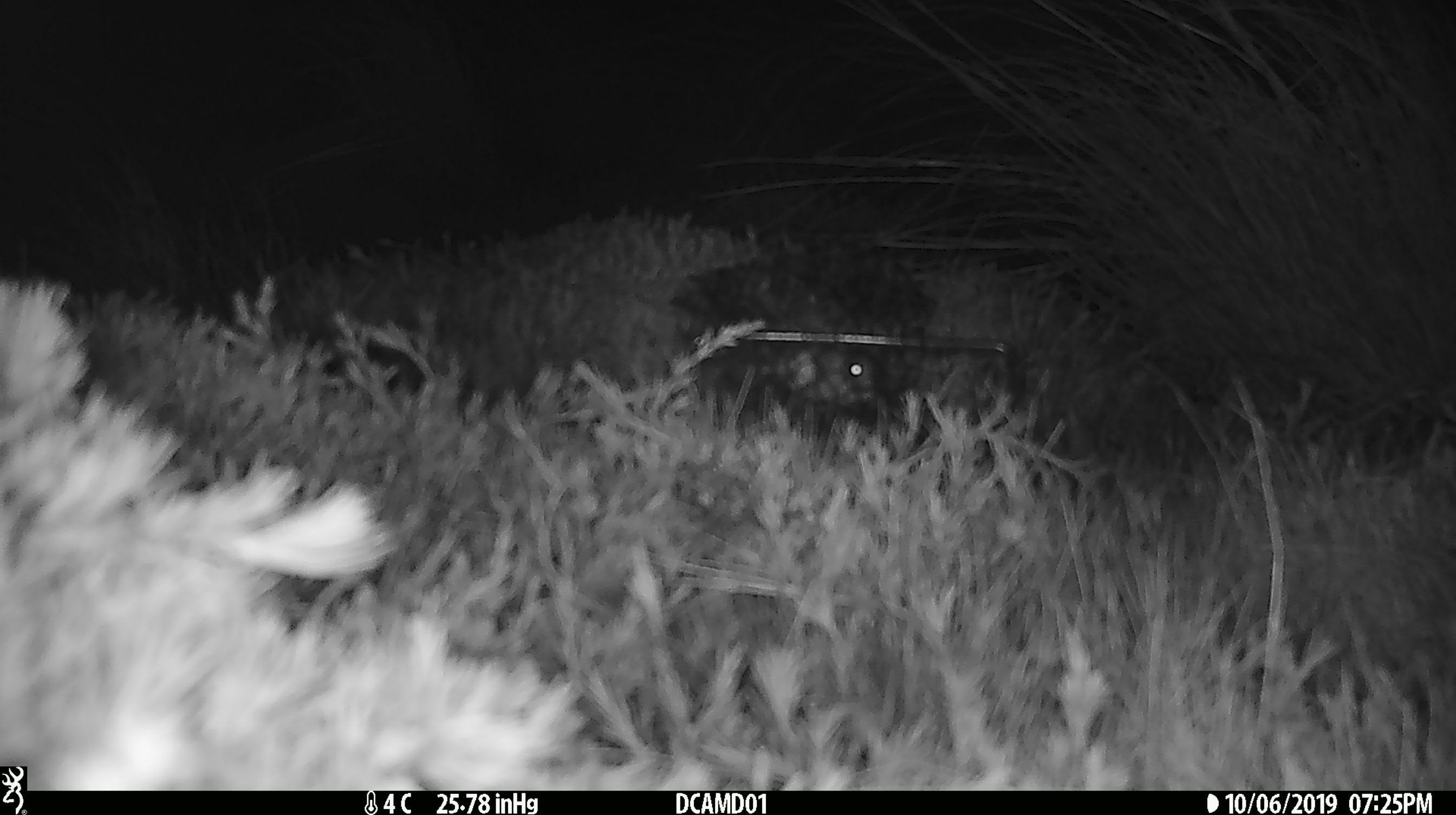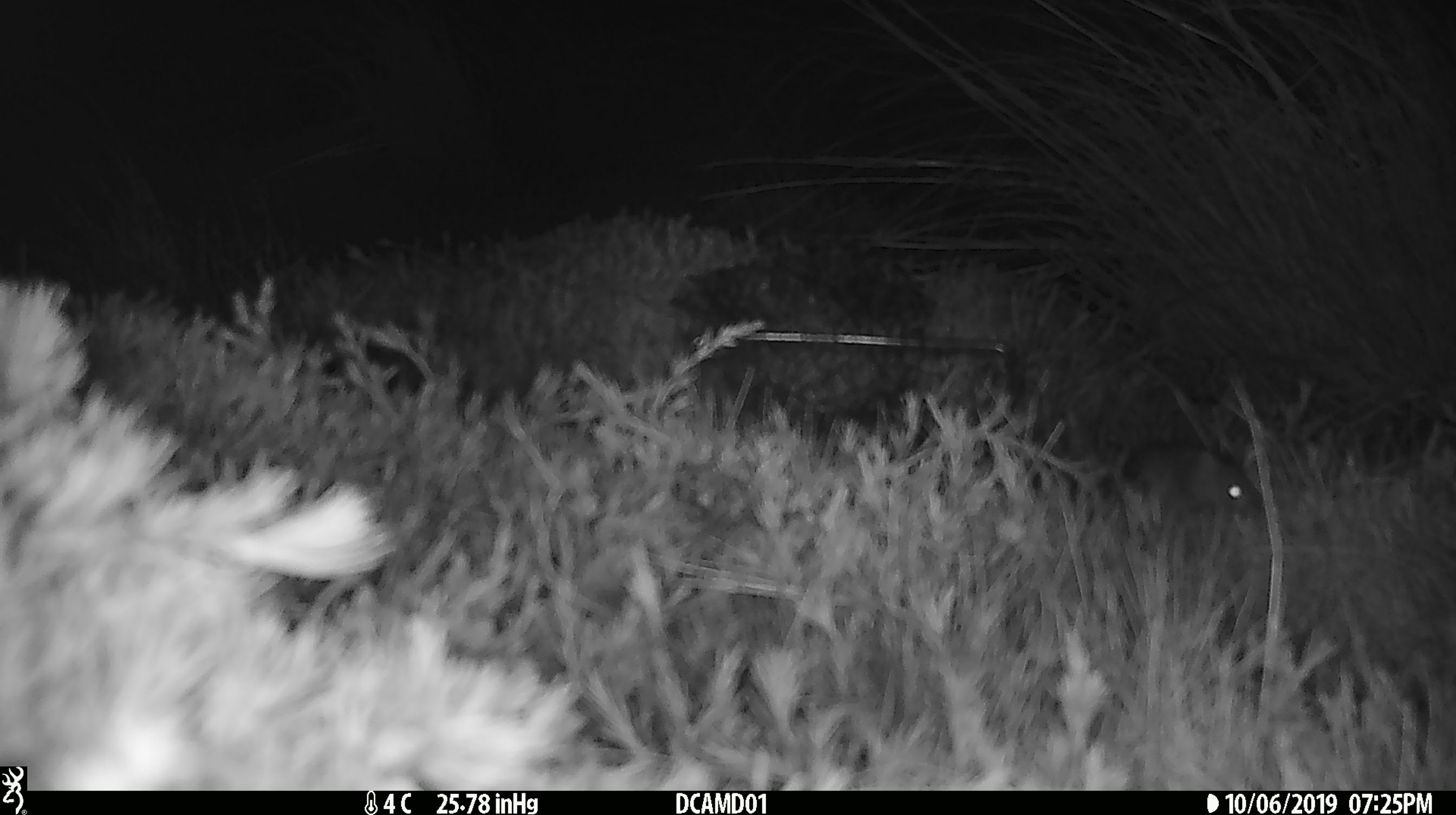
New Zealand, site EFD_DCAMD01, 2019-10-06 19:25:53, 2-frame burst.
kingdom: Animalia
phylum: Chordata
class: Mammalia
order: Rodentia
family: Muridae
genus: Mus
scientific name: Mus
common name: mouse